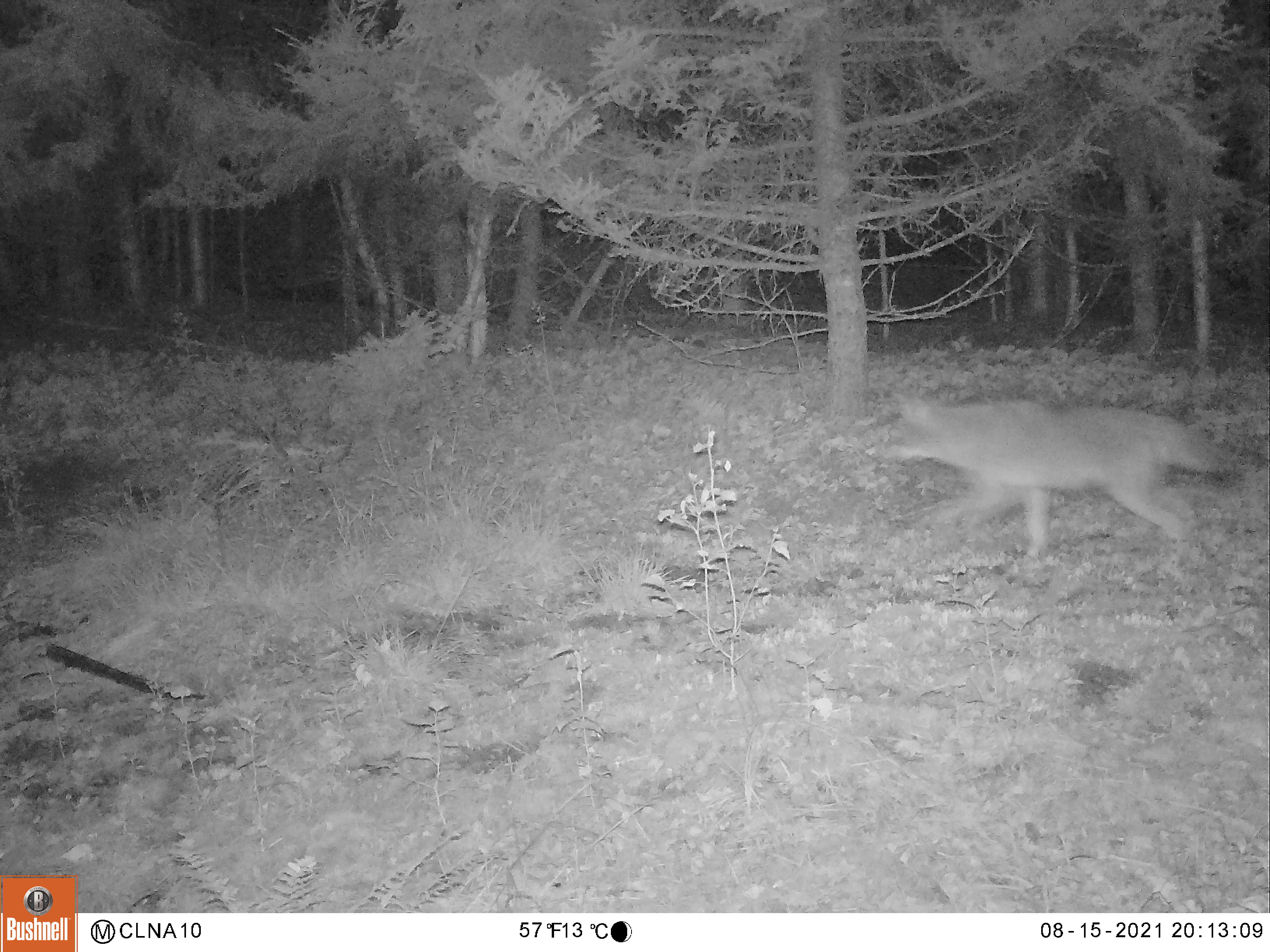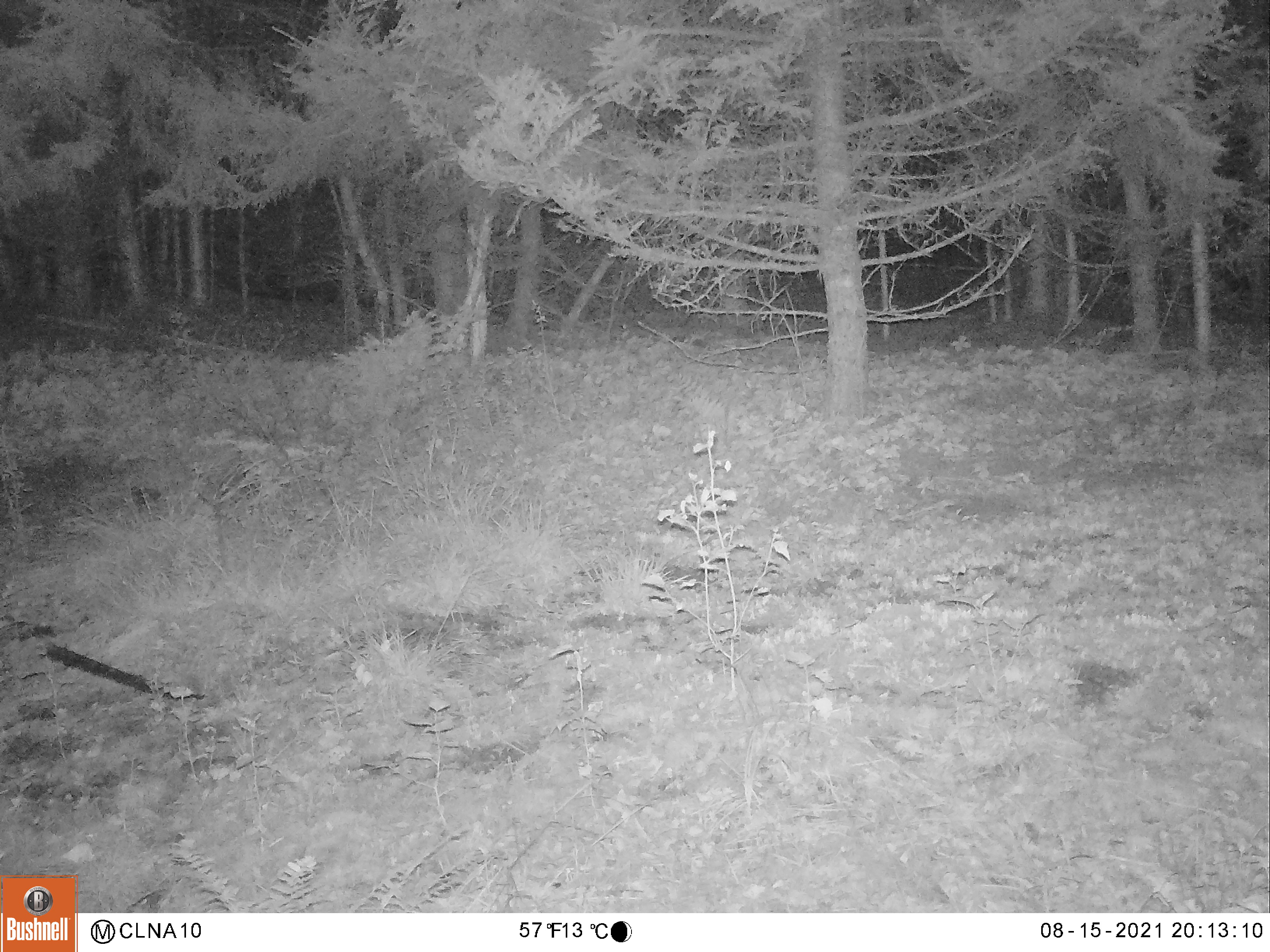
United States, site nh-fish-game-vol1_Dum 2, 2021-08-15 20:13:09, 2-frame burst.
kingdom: Animalia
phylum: Chordata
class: Mammalia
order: Carnivora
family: Canidae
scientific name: Canidae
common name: canid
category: canid sp.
Canid sp. (canid) (Canidae).